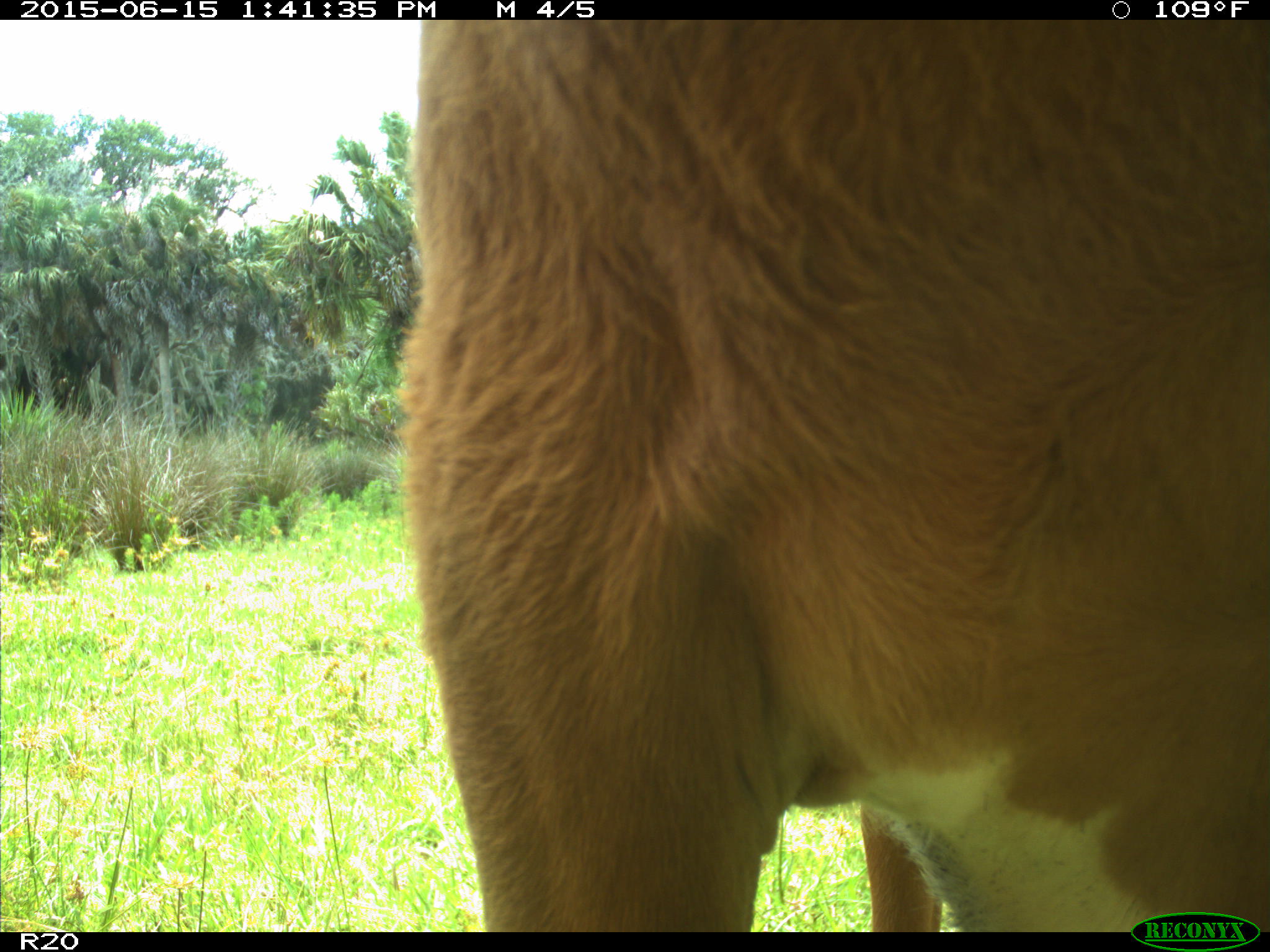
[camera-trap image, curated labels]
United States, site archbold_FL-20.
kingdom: Animalia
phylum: Chordata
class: Mammalia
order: Artiodactyla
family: Bovidae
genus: Bos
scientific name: Bos taurus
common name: domestic cow